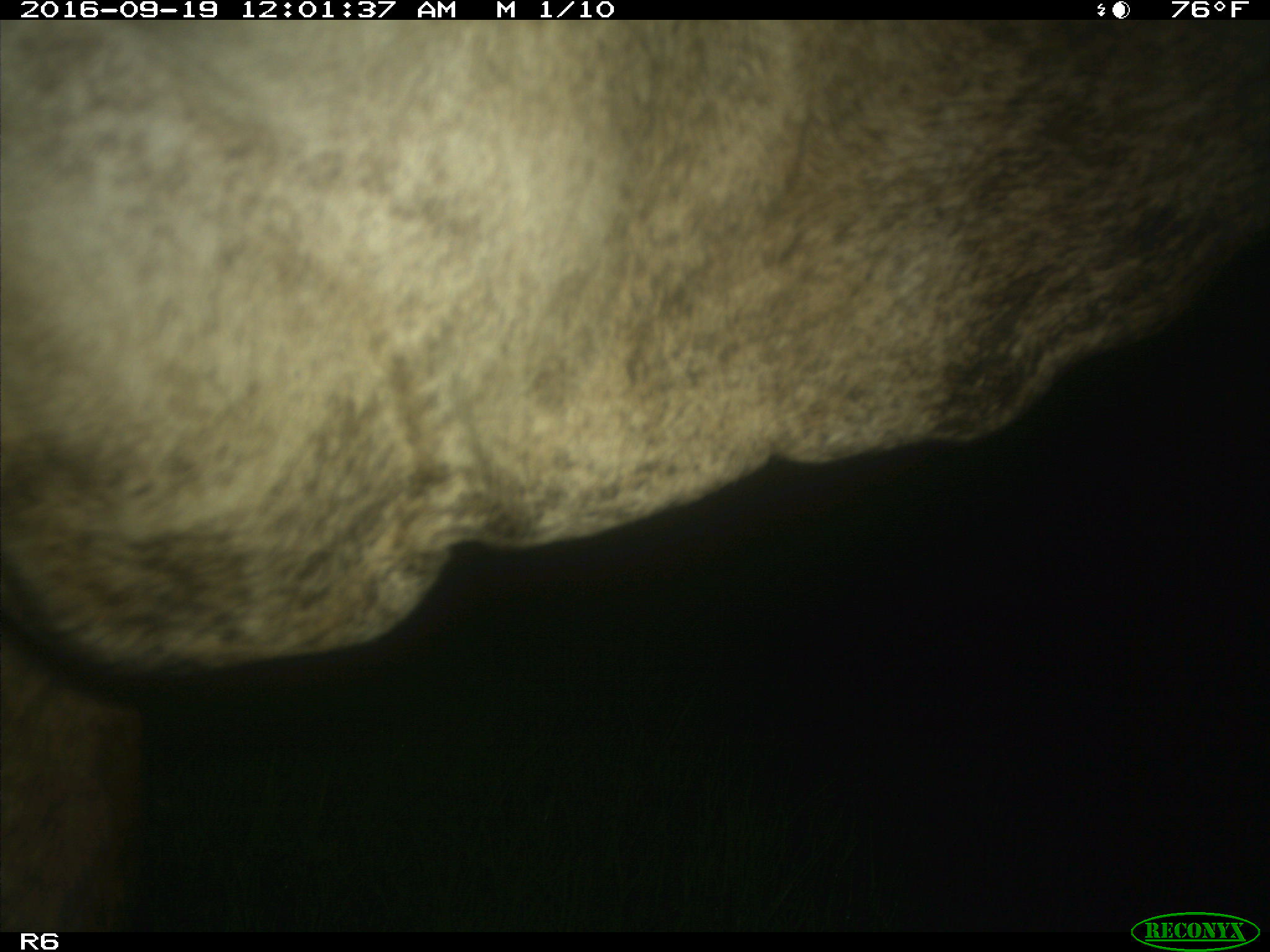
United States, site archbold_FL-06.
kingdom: Animalia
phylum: Chordata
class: Mammalia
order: Artiodactyla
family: Bovidae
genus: Bos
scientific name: Bos taurus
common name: domestic cow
Bos taurus (domestic cow).